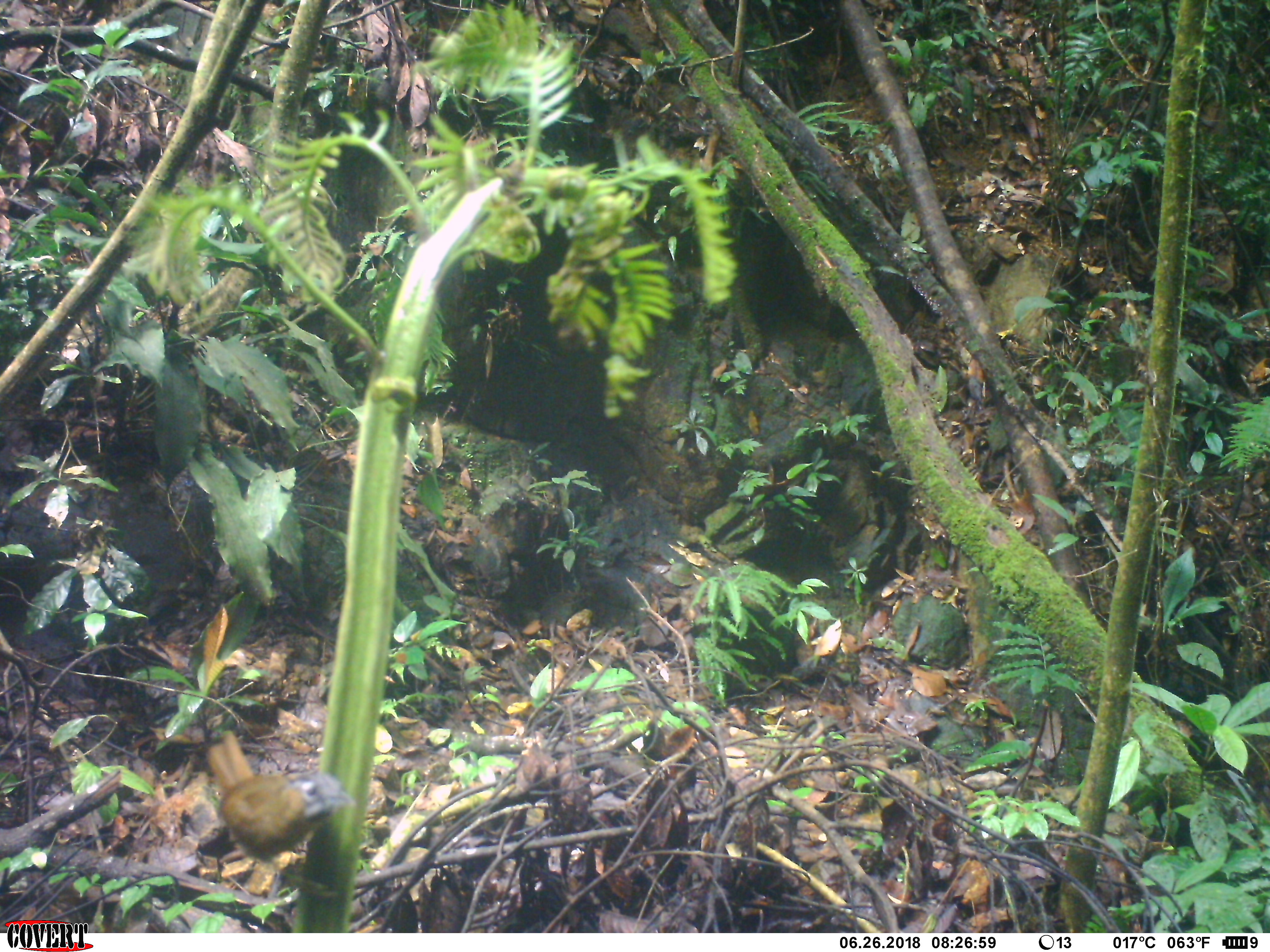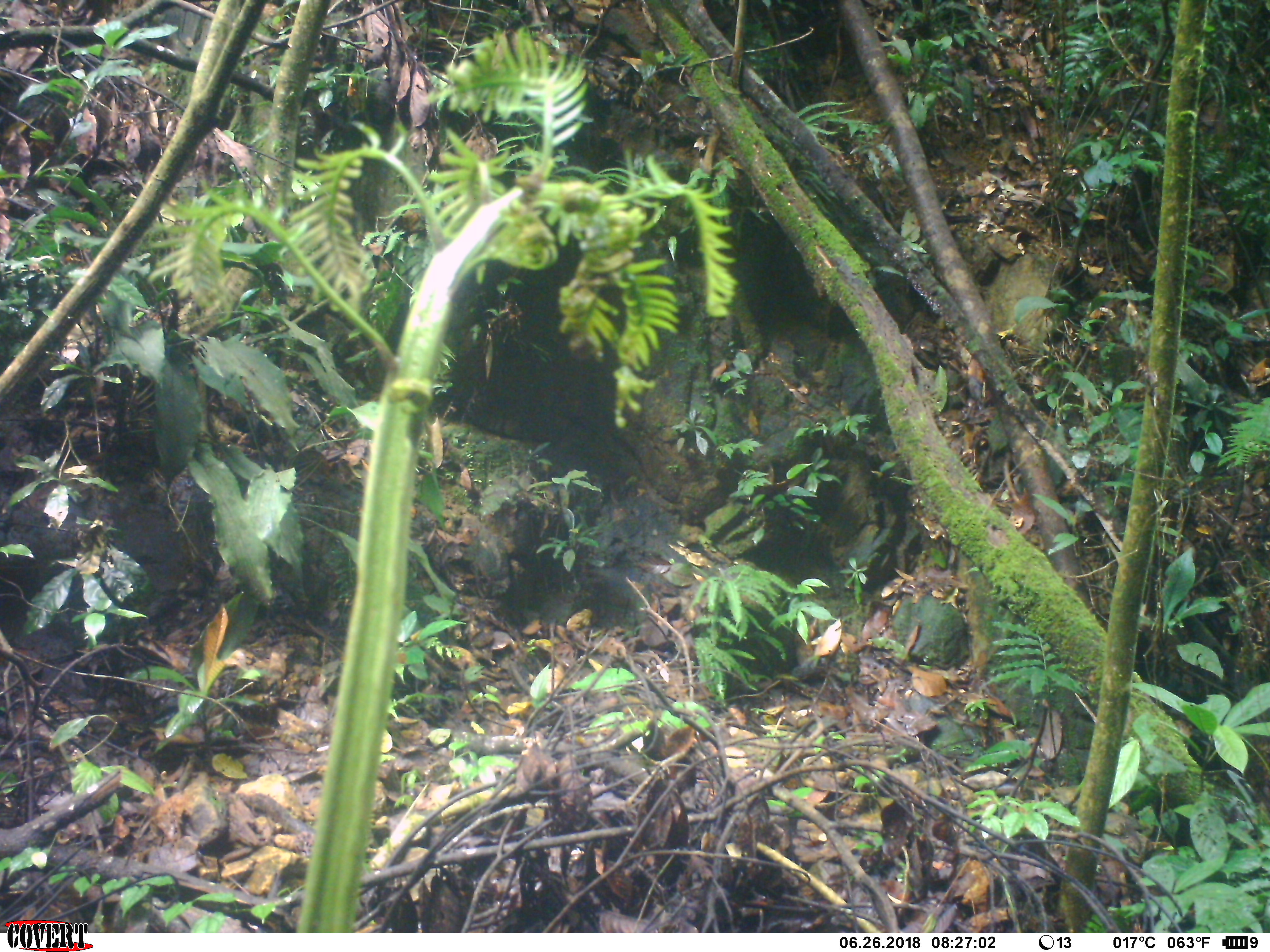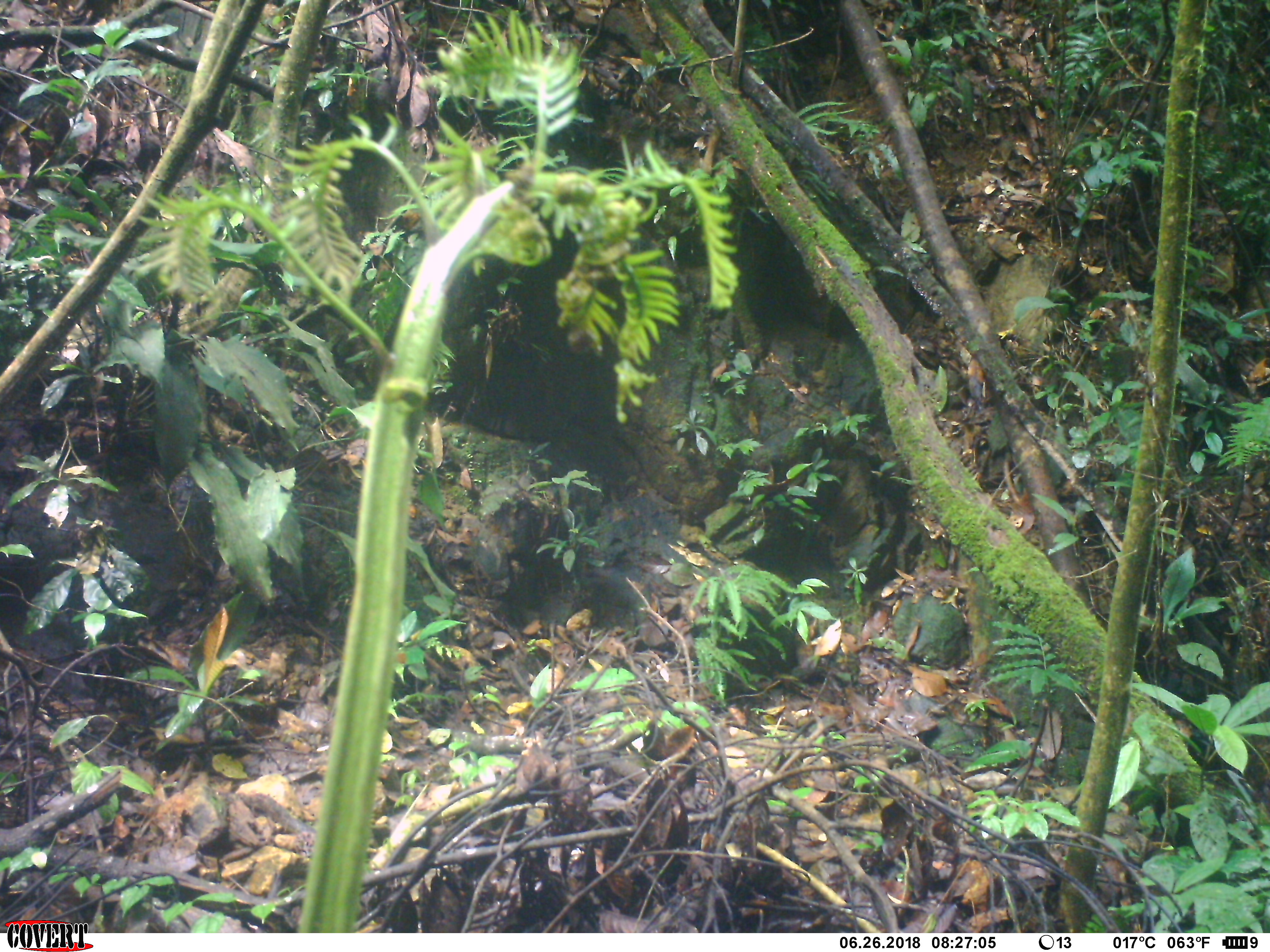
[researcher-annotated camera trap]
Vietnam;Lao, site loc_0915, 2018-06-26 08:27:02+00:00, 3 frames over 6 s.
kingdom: Animalia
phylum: Chordata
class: Aves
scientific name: Aves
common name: bird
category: unidentified bird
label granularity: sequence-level